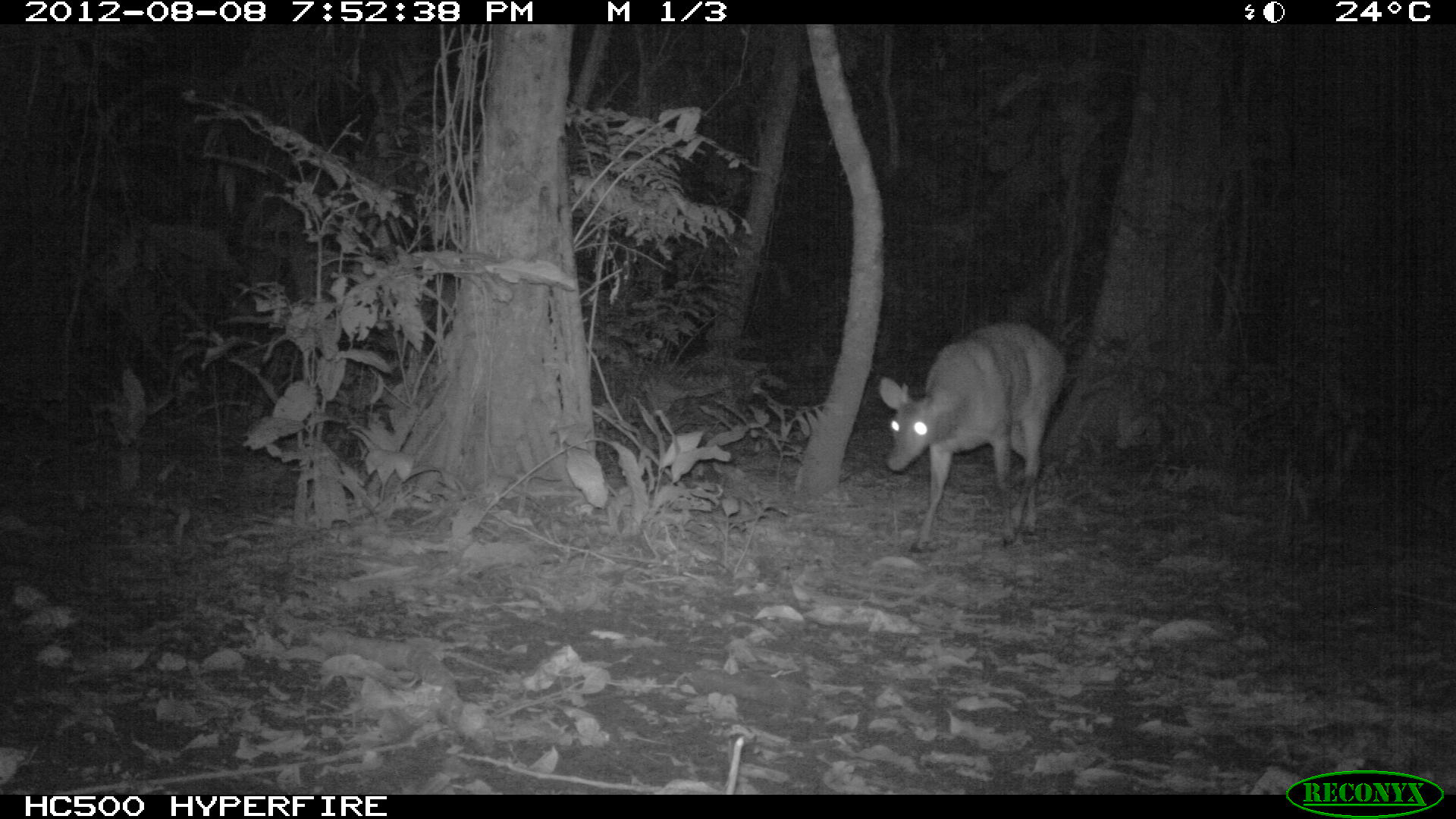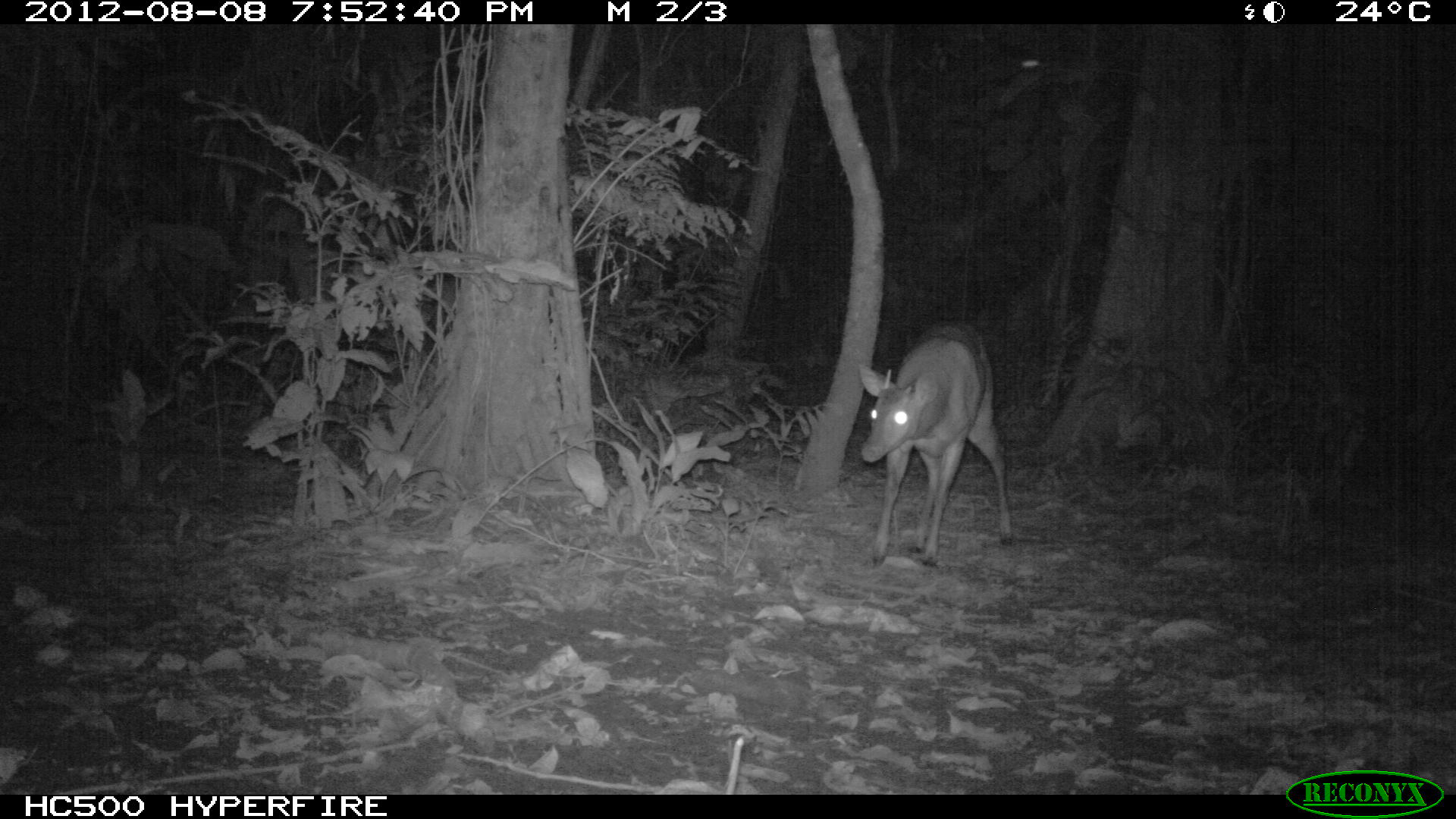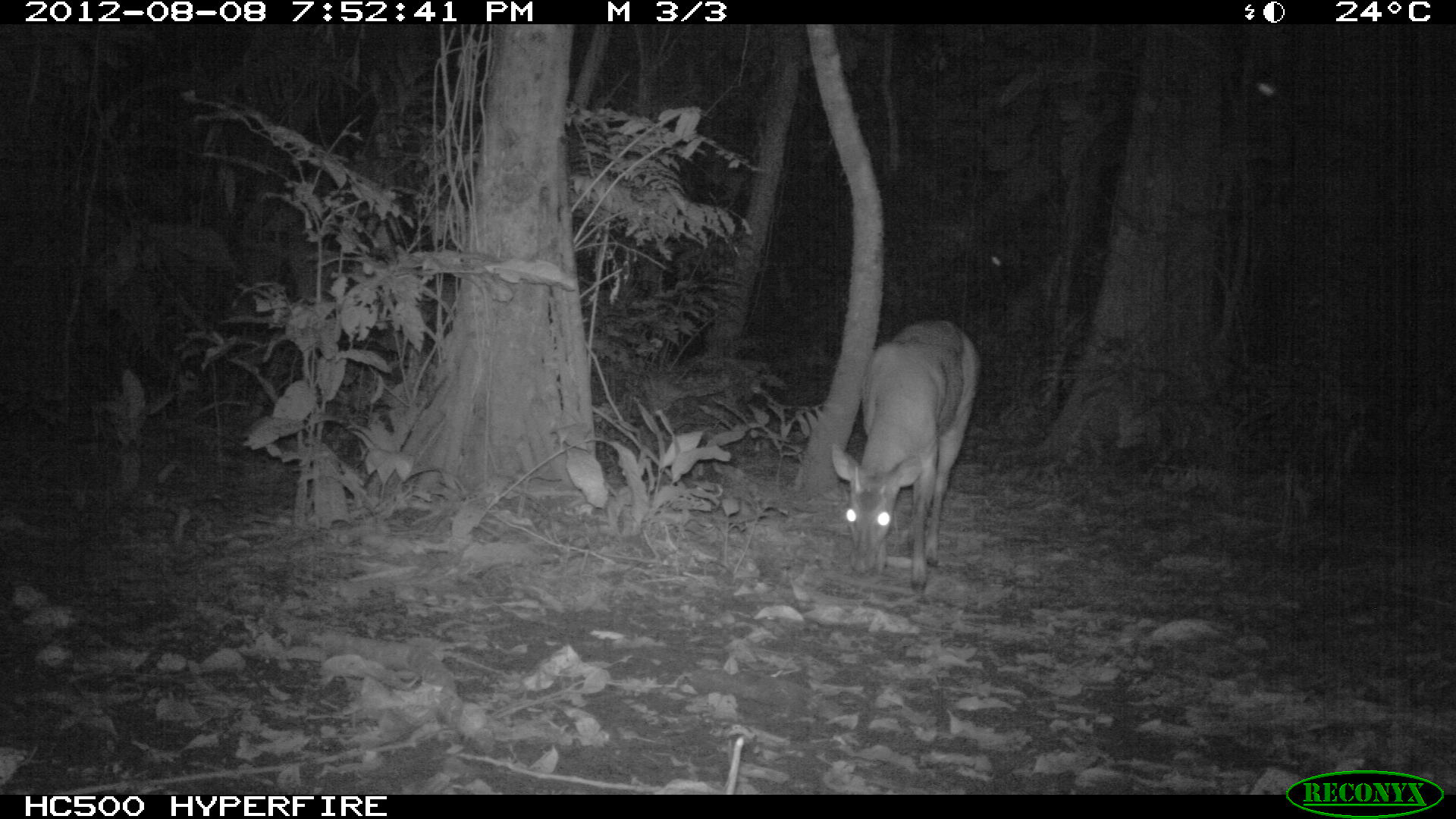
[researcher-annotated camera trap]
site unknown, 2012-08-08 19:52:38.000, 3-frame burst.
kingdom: Animalia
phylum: Chordata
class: Mammalia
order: Artiodactyla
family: Cervidae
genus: Mazama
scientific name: Mazama americana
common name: red brocket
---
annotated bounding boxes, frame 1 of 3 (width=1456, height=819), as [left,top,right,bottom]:
mazama americana: [875,320,1063,550]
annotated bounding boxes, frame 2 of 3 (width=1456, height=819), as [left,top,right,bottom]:
mazama americana: [855,312,1014,563]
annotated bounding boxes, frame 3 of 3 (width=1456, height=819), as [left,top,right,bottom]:
mazama americana: [828,315,979,592]